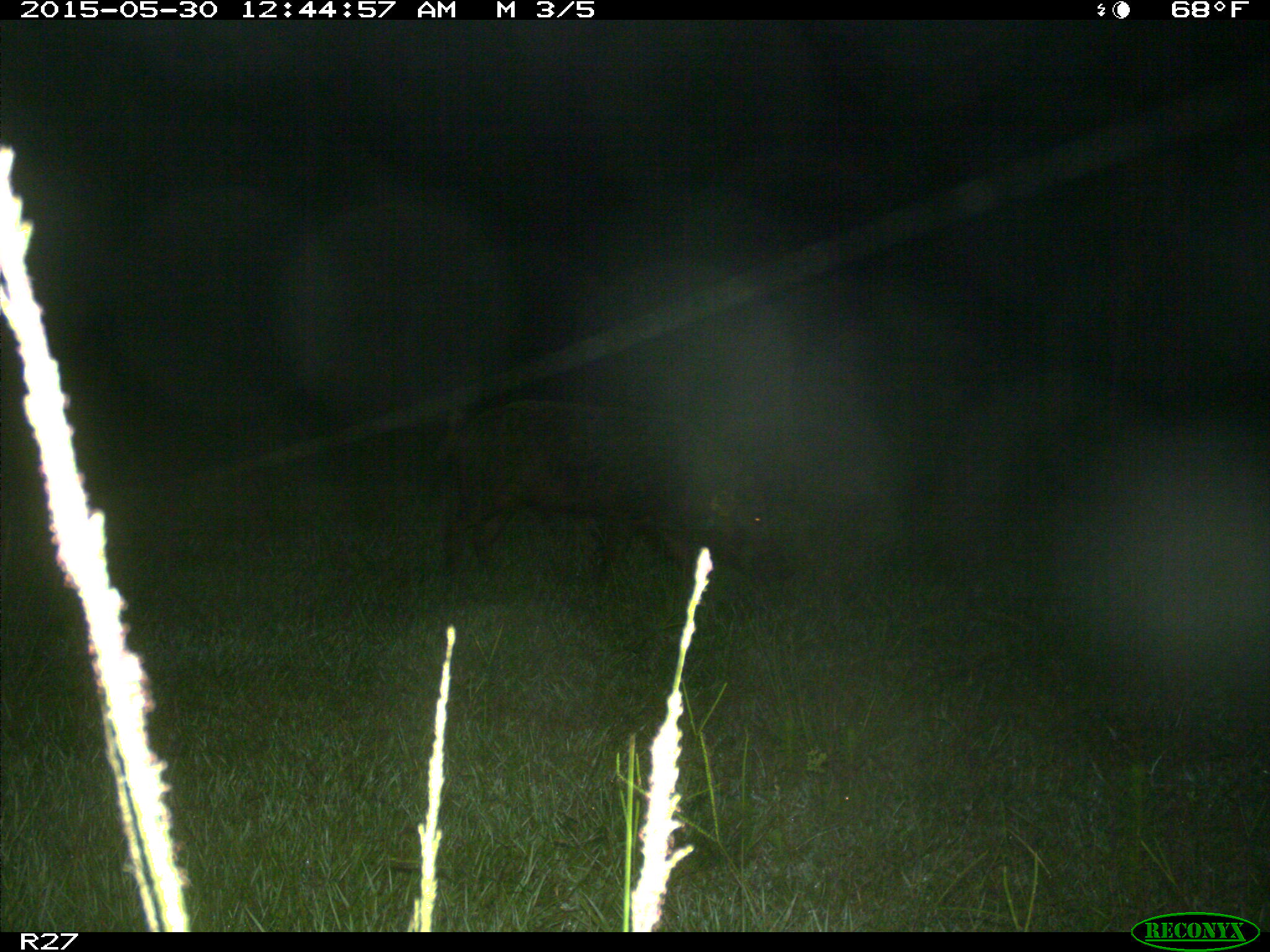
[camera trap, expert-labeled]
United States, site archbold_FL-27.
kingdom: Animalia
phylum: Chordata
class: Mammalia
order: Artiodactyla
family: Suidae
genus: Sus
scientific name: Sus scrofa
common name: wild boar